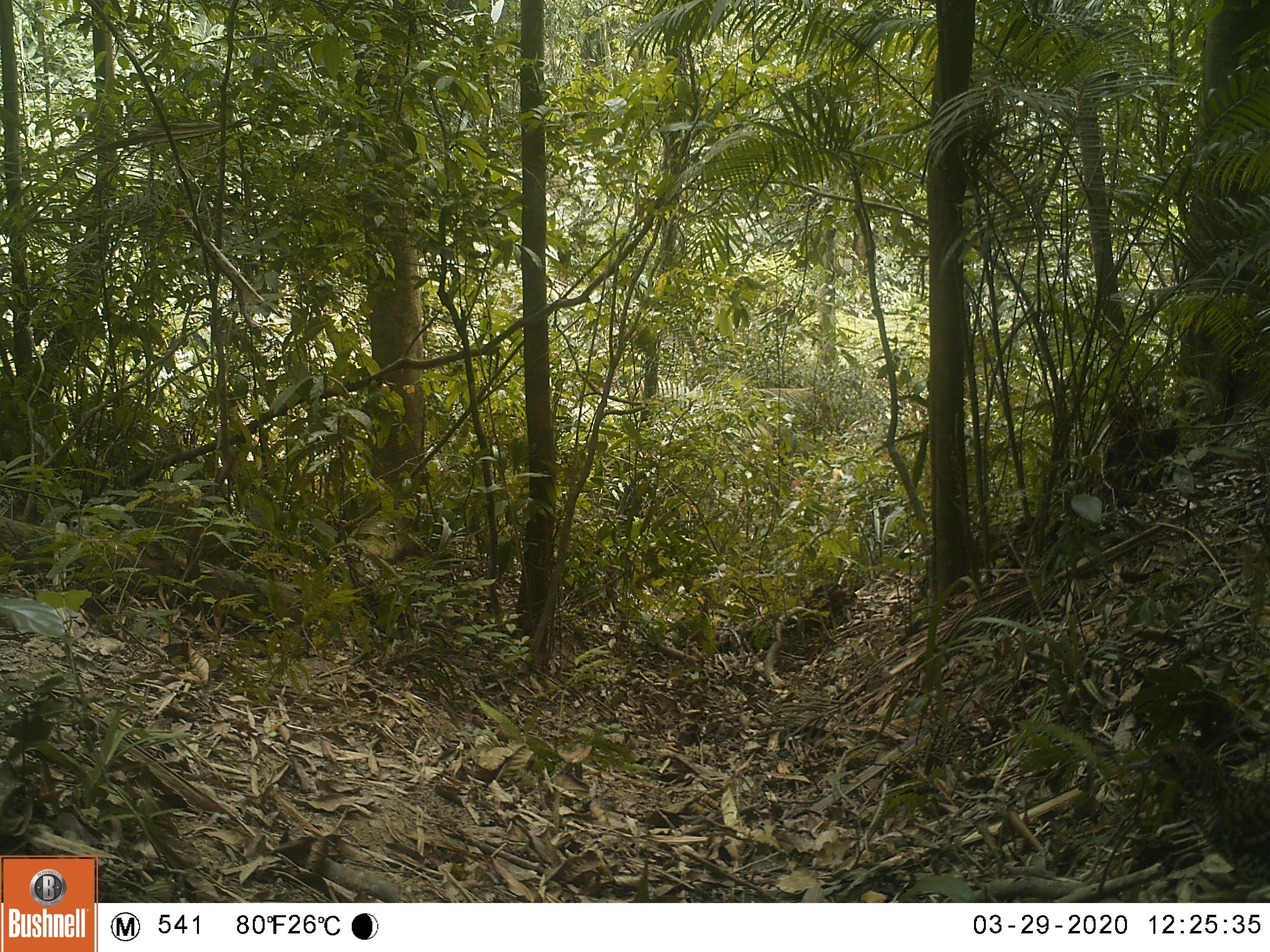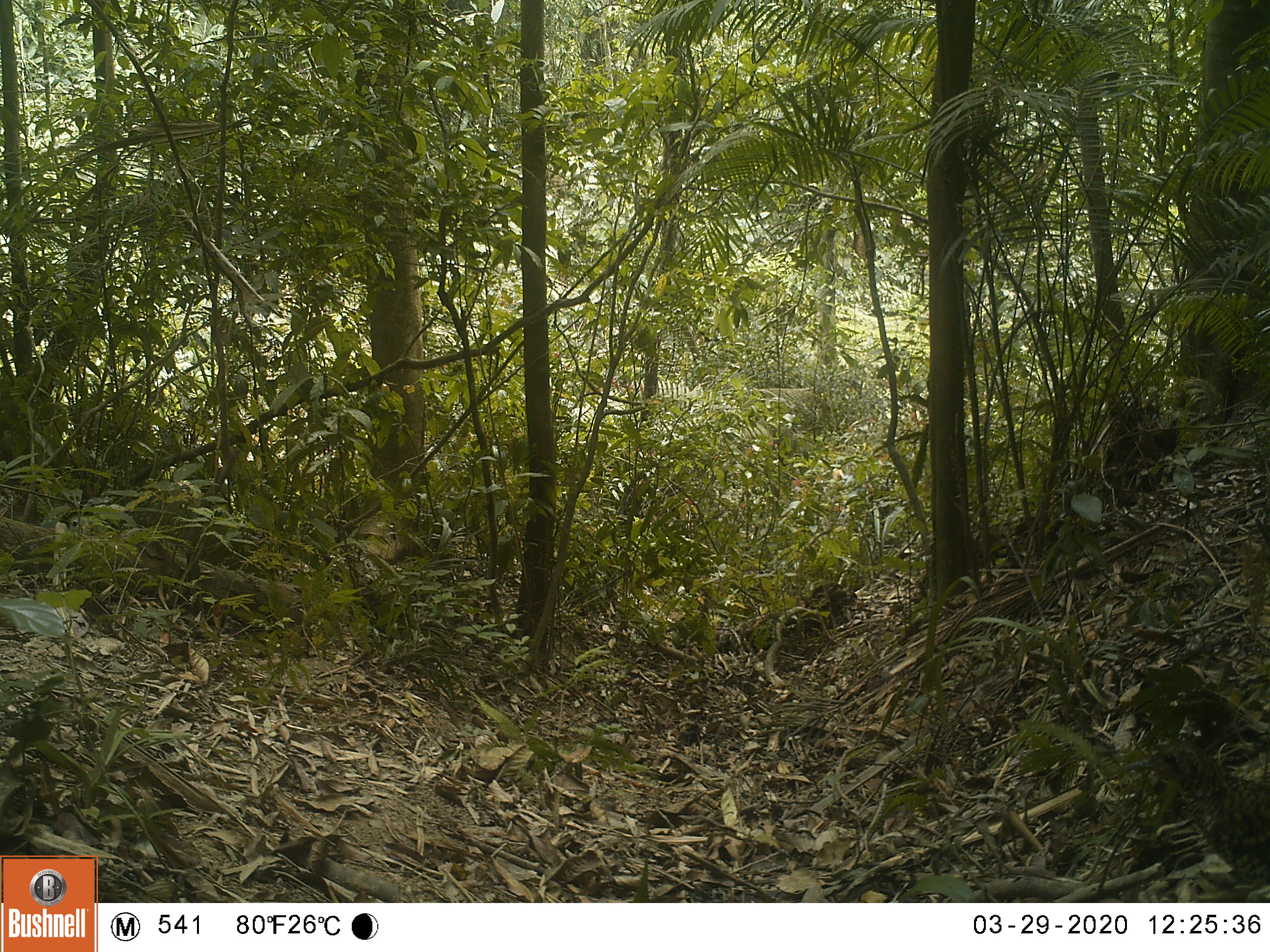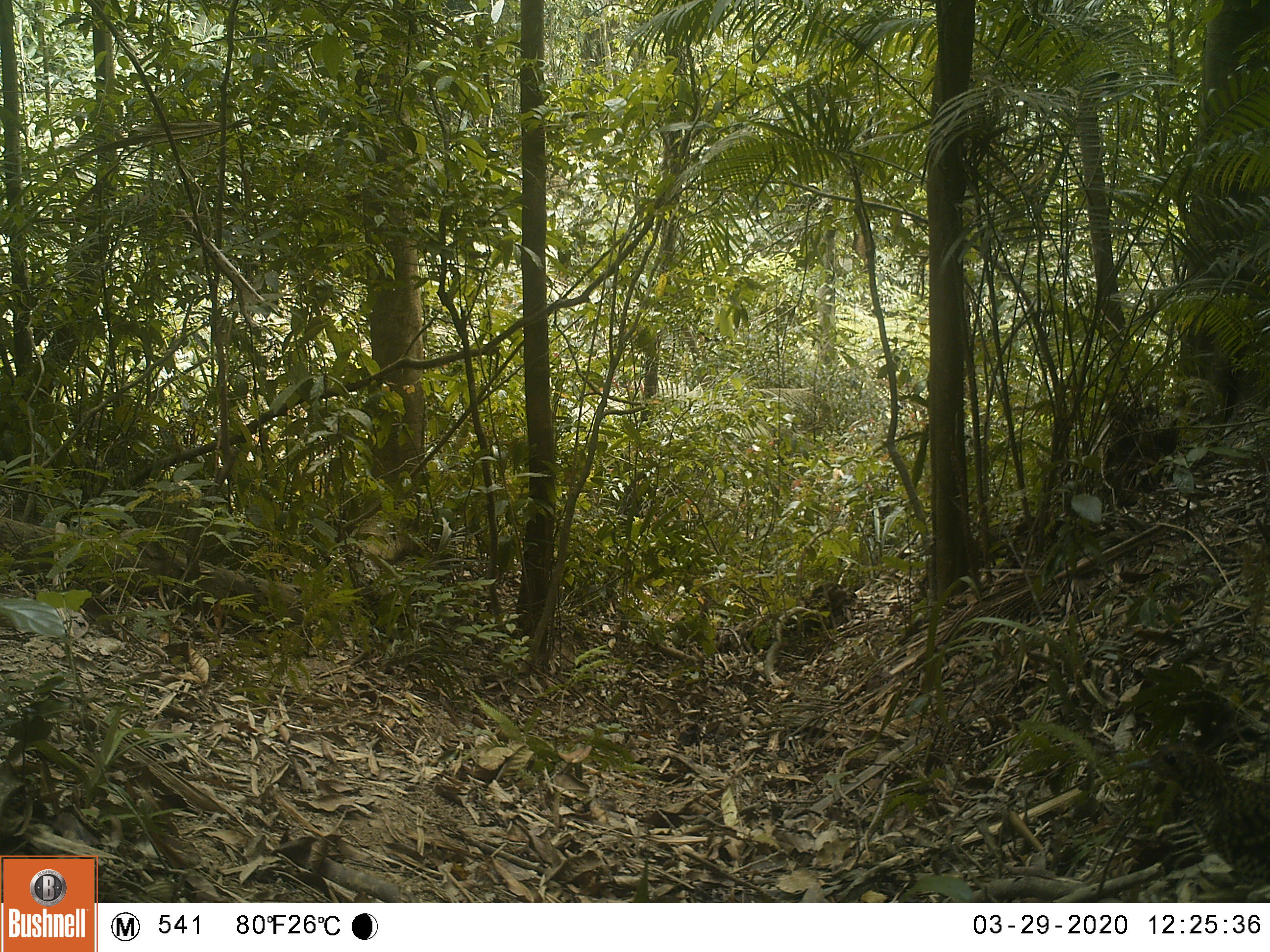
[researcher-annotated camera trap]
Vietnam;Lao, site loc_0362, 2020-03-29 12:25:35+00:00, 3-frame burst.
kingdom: Animalia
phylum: Chordata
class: Aves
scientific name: Aves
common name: bird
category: unidentified bird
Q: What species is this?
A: Unidentified bird (bird) (Aves).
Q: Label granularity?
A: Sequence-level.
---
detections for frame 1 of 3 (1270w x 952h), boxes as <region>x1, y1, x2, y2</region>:
unidentified bird: <region>1124, 740, 1269, 887</region>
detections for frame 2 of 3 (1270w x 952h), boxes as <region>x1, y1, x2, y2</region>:
unidentified bird: <region>1123, 739, 1268, 887</region>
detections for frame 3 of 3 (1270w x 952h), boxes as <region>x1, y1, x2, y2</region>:
unidentified bird: <region>1124, 741, 1269, 882</region>